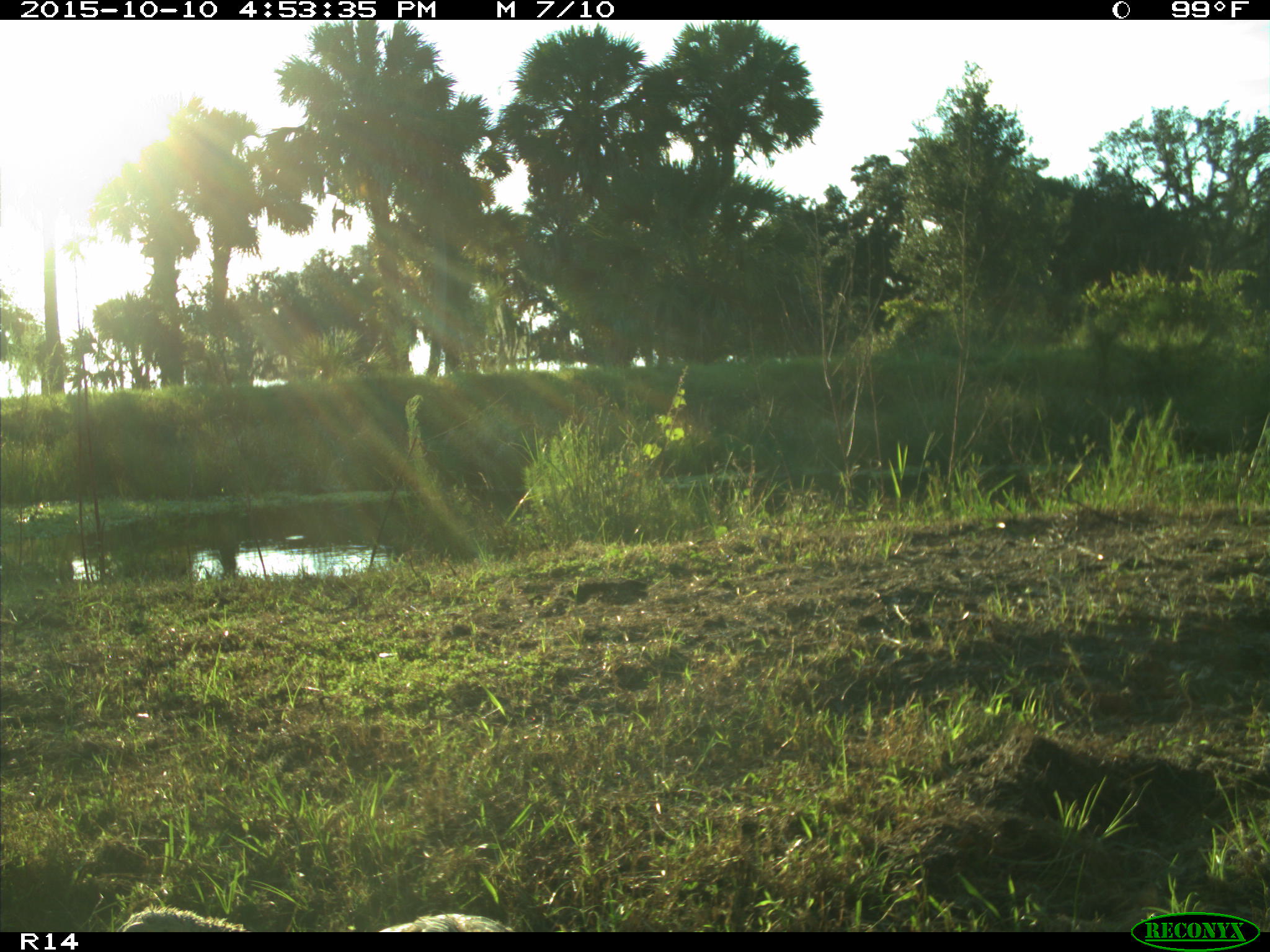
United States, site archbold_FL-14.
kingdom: Animalia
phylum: Chordata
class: Aves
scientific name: Aves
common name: birds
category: unidentified bird